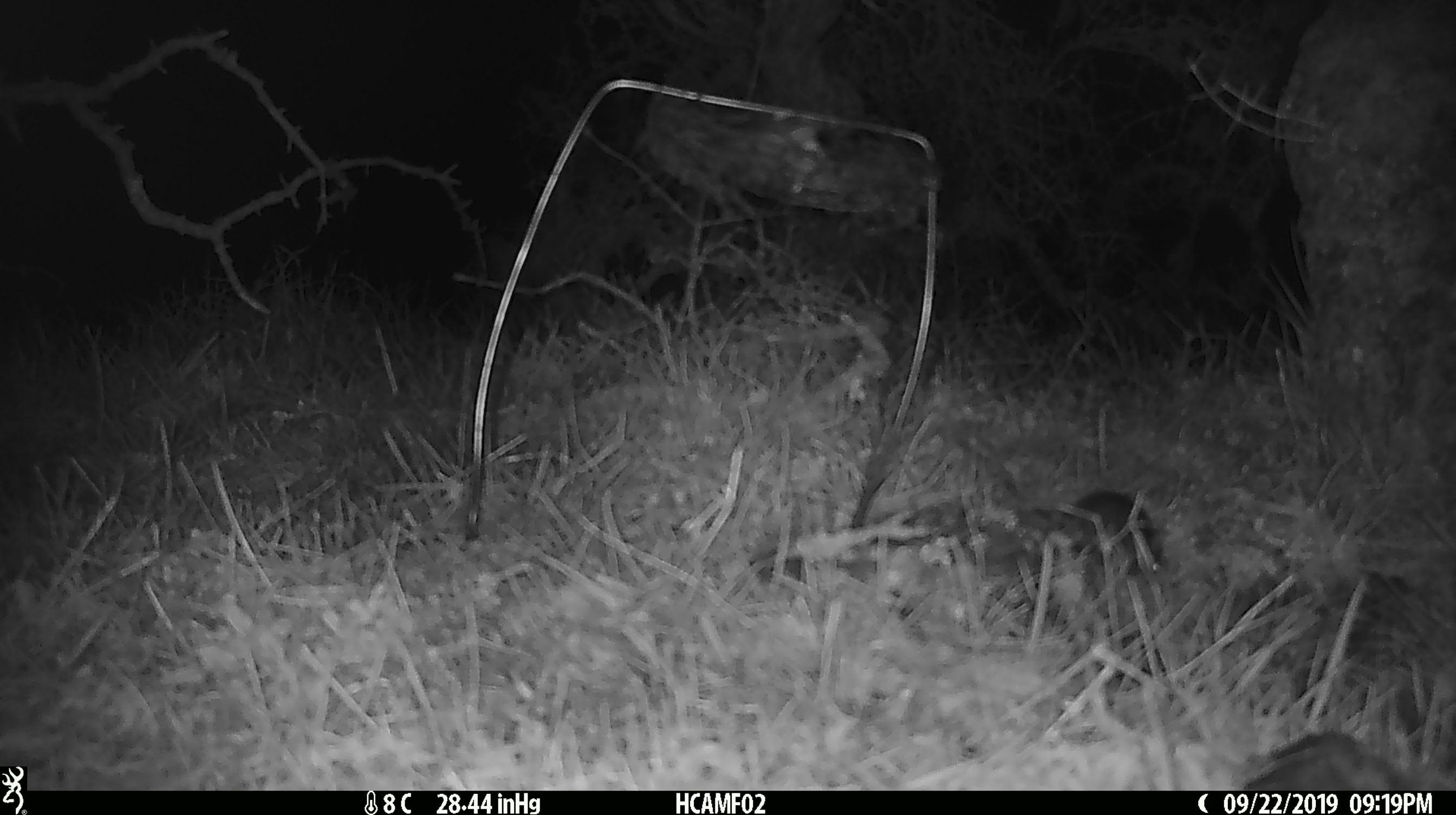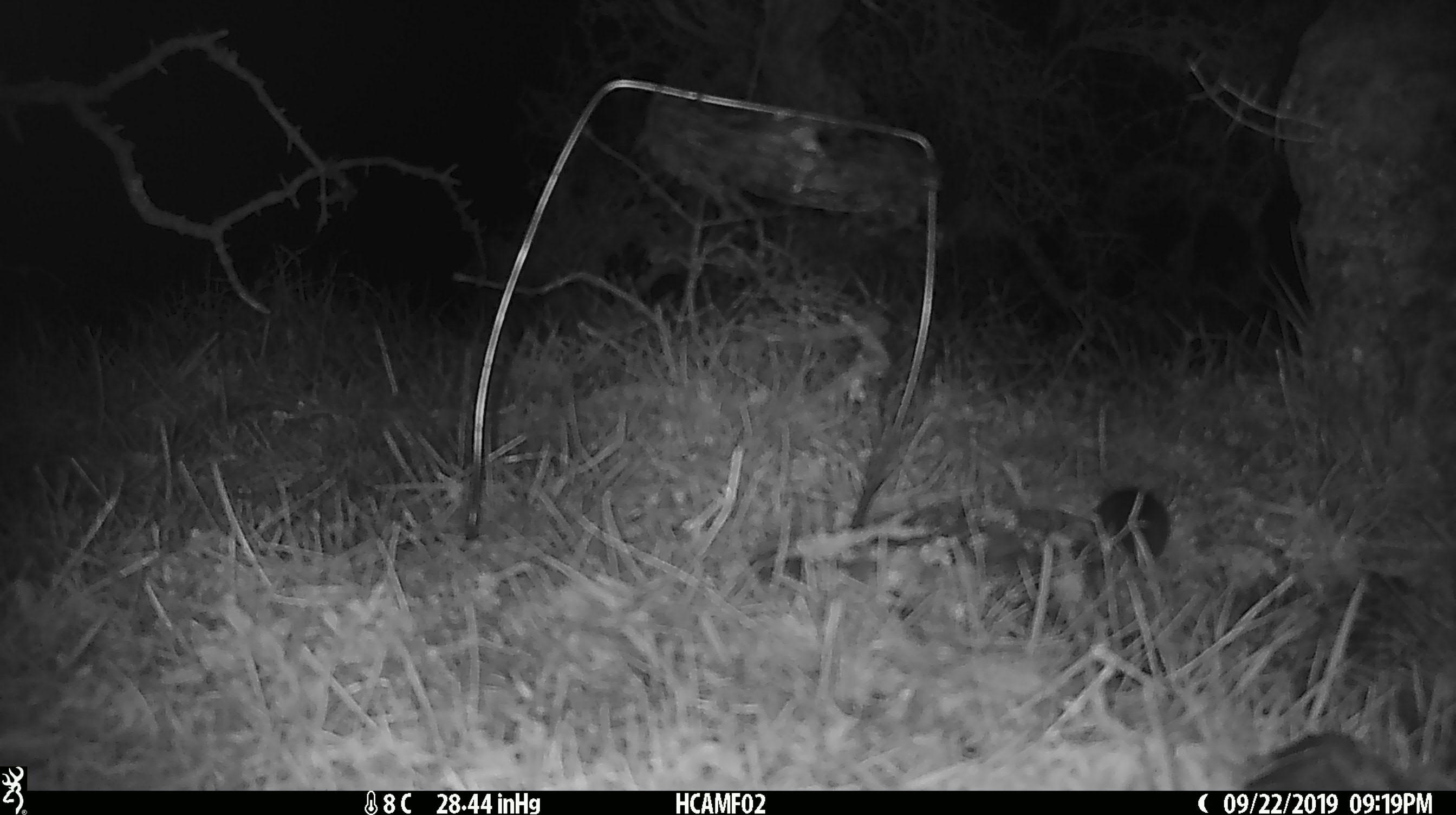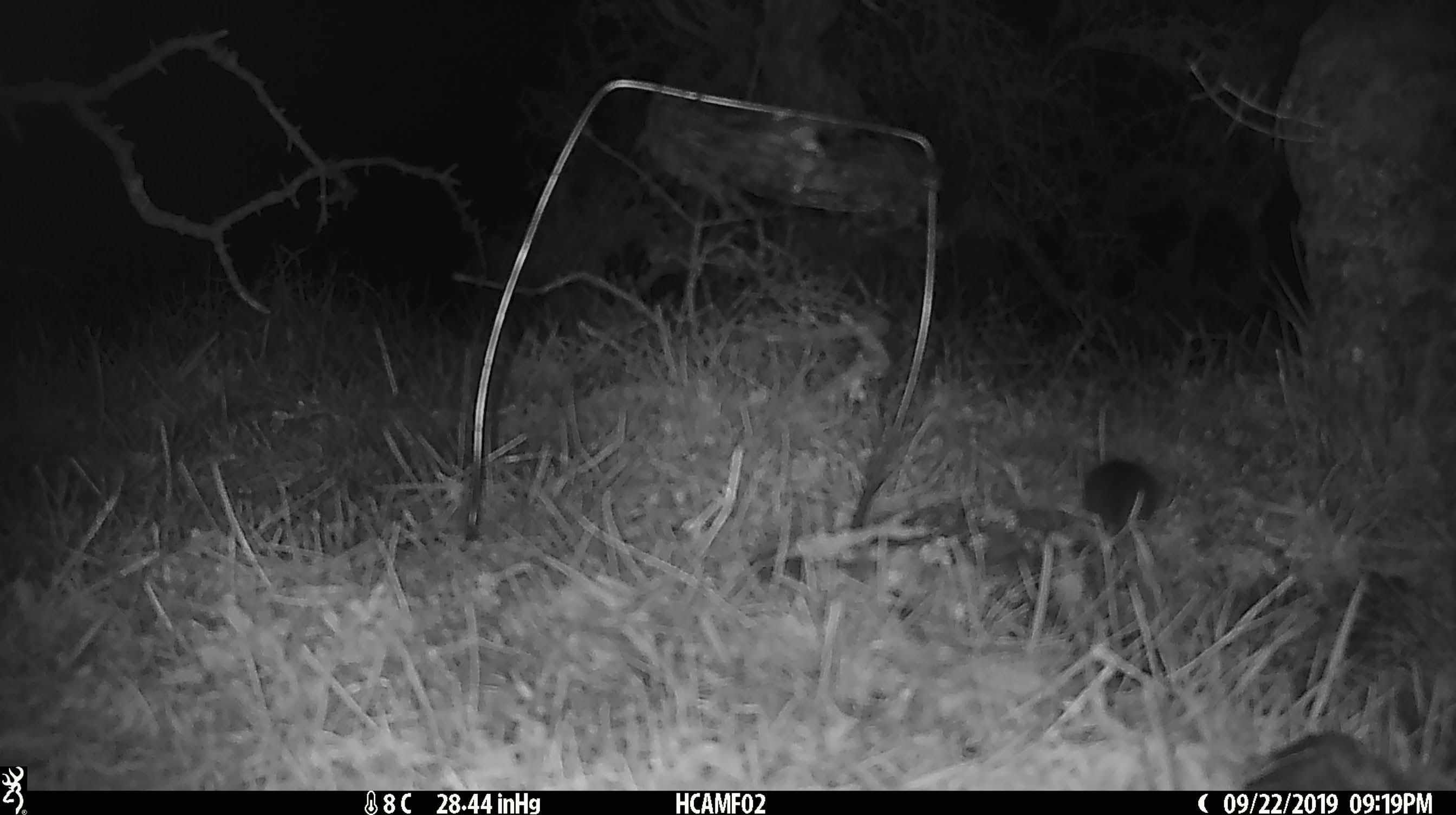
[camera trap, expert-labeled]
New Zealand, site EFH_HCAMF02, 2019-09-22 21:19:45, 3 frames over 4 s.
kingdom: Animalia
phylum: Chordata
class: Mammalia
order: Rodentia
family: Muridae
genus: Mus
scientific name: Mus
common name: mouse